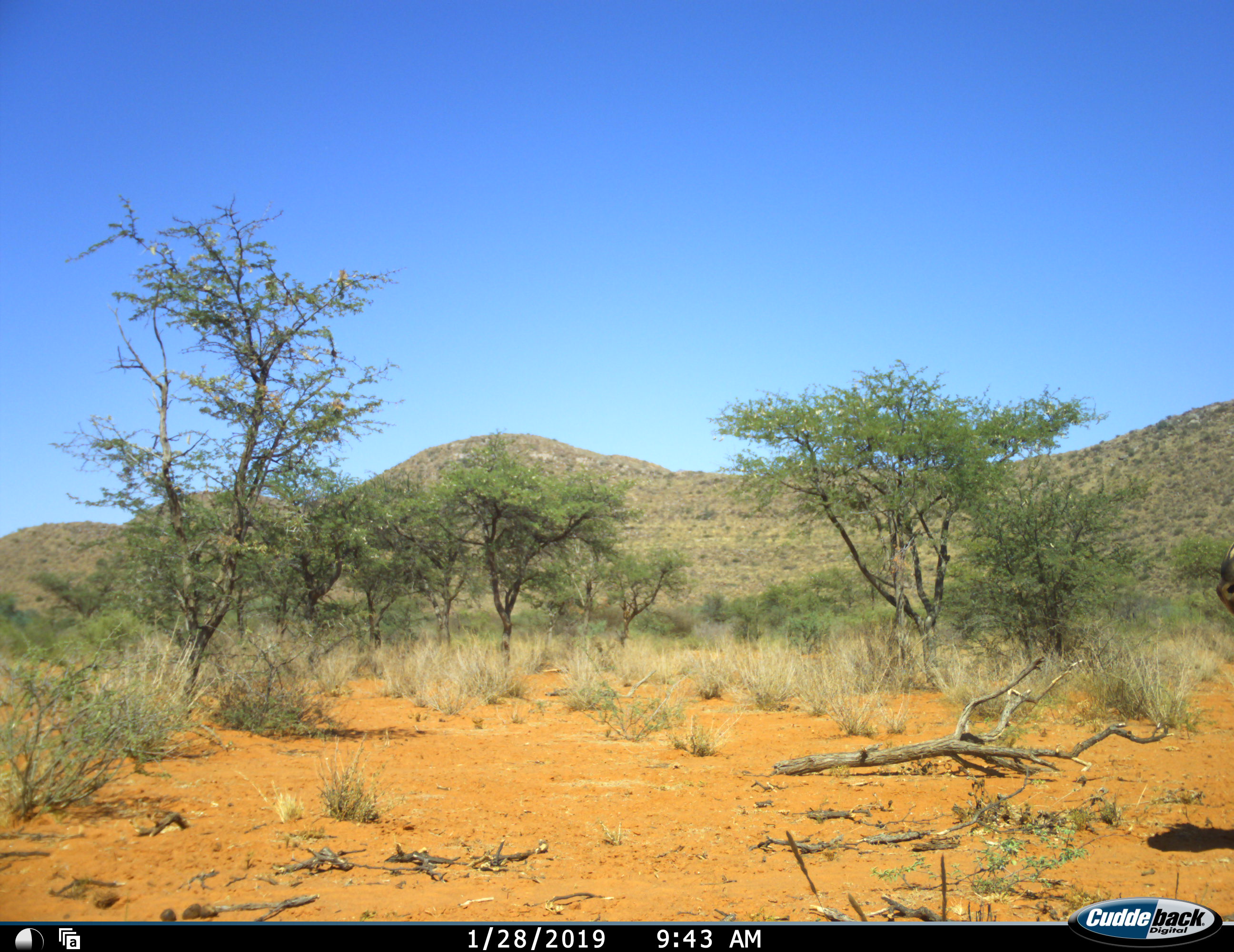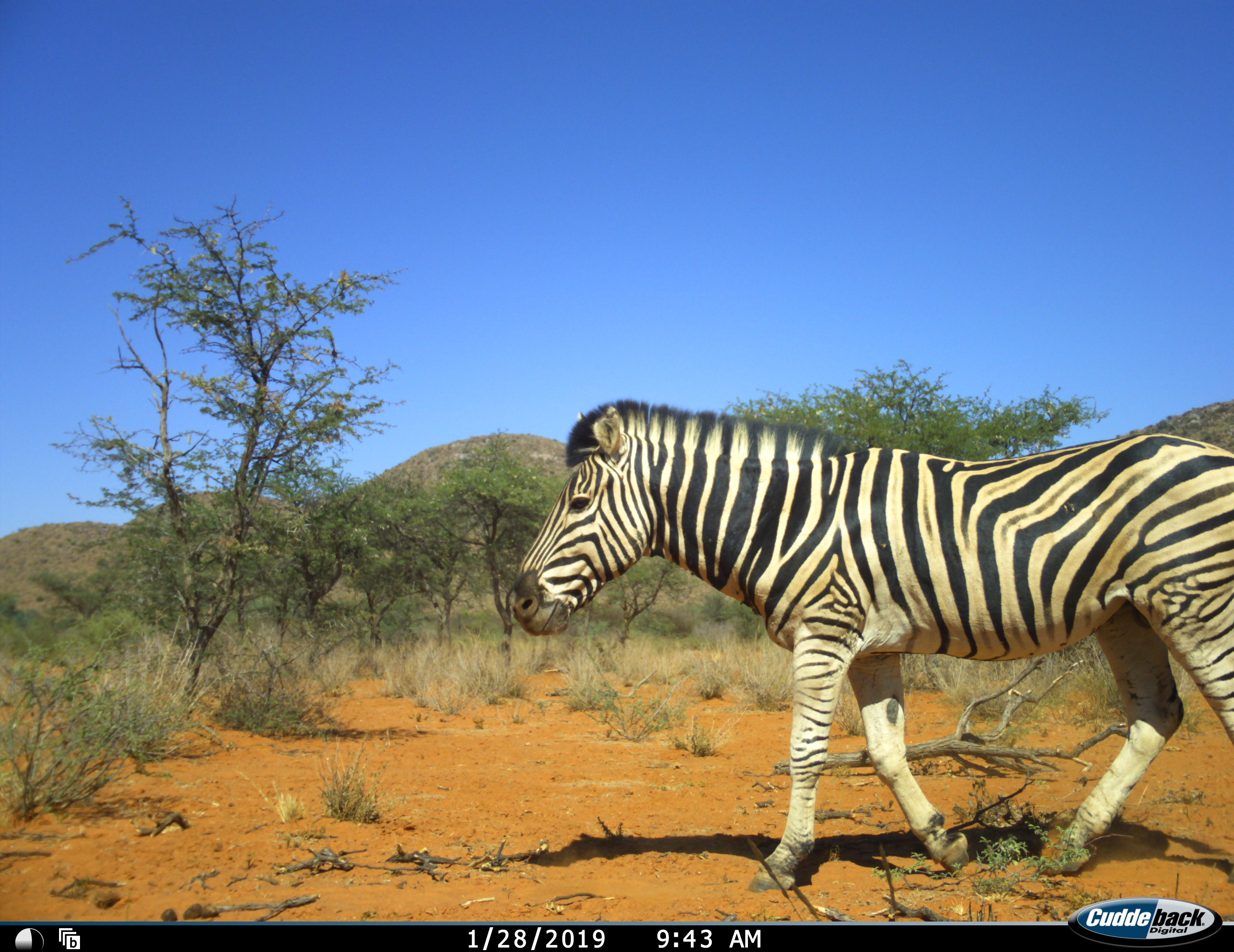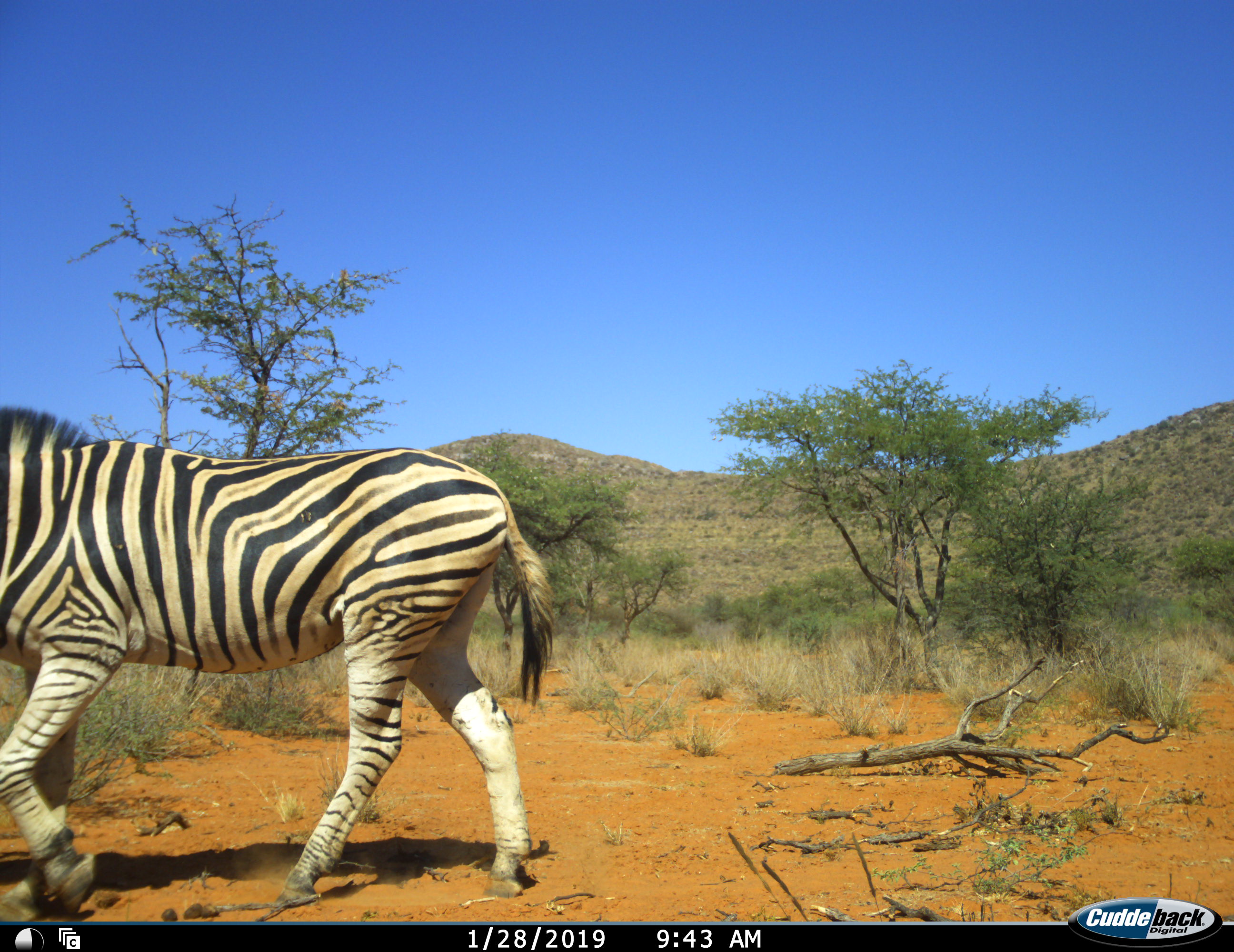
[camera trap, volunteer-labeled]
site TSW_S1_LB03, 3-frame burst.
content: unidentified animal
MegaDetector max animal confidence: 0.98